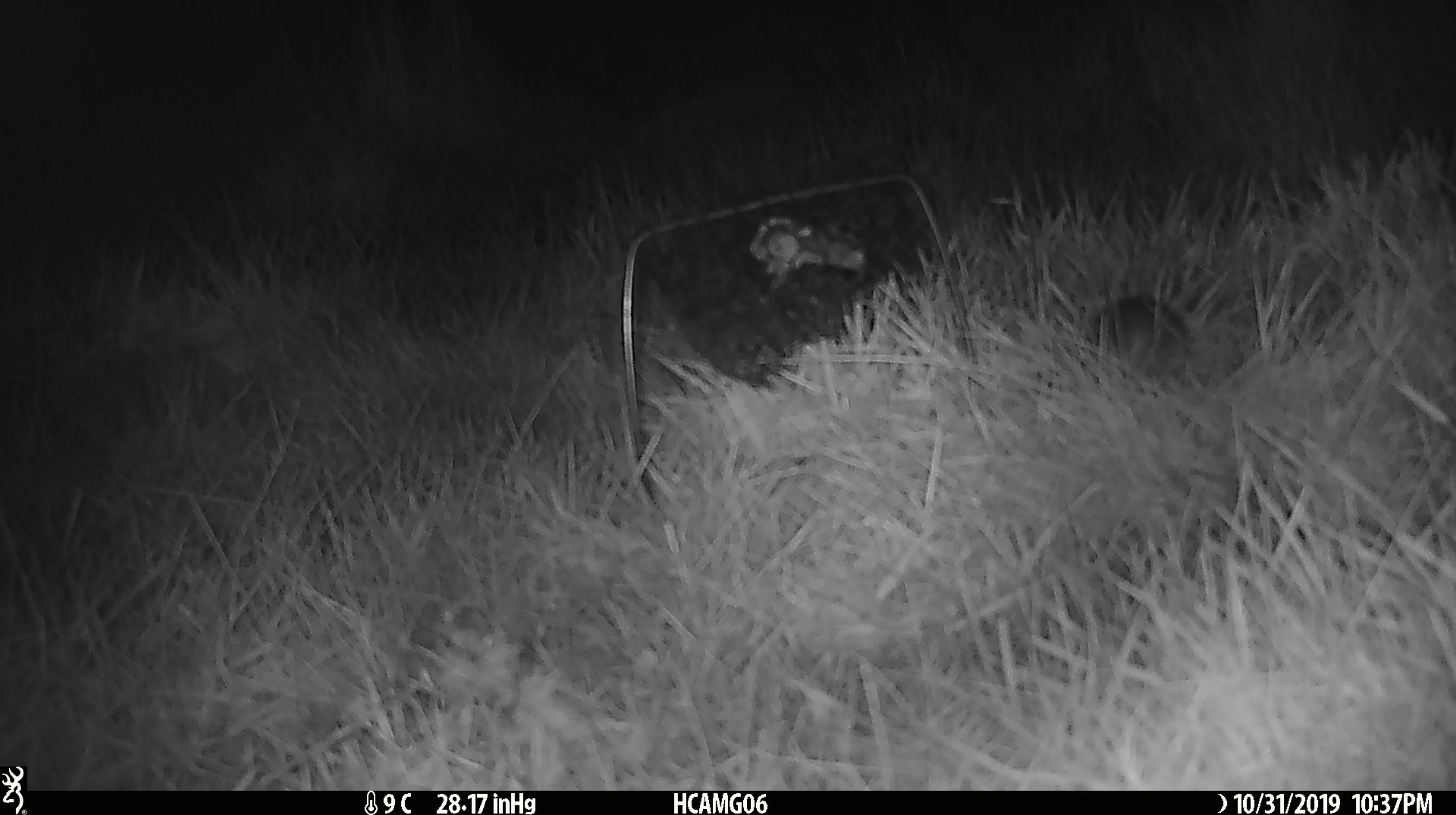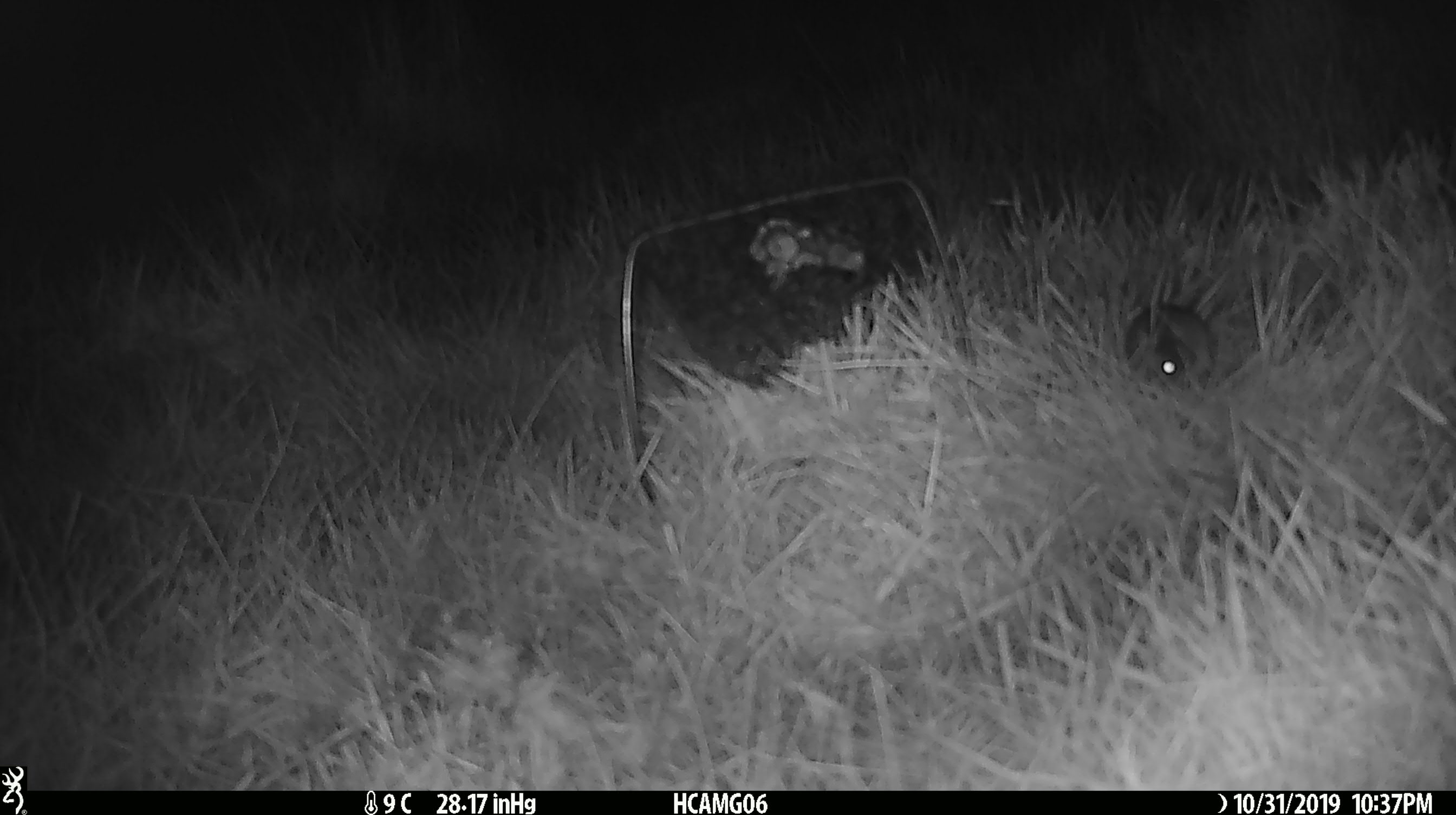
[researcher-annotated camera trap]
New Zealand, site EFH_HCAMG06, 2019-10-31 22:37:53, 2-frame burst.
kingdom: Animalia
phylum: Chordata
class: Mammalia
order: Rodentia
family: Muridae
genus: Mus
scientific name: Mus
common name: mouse